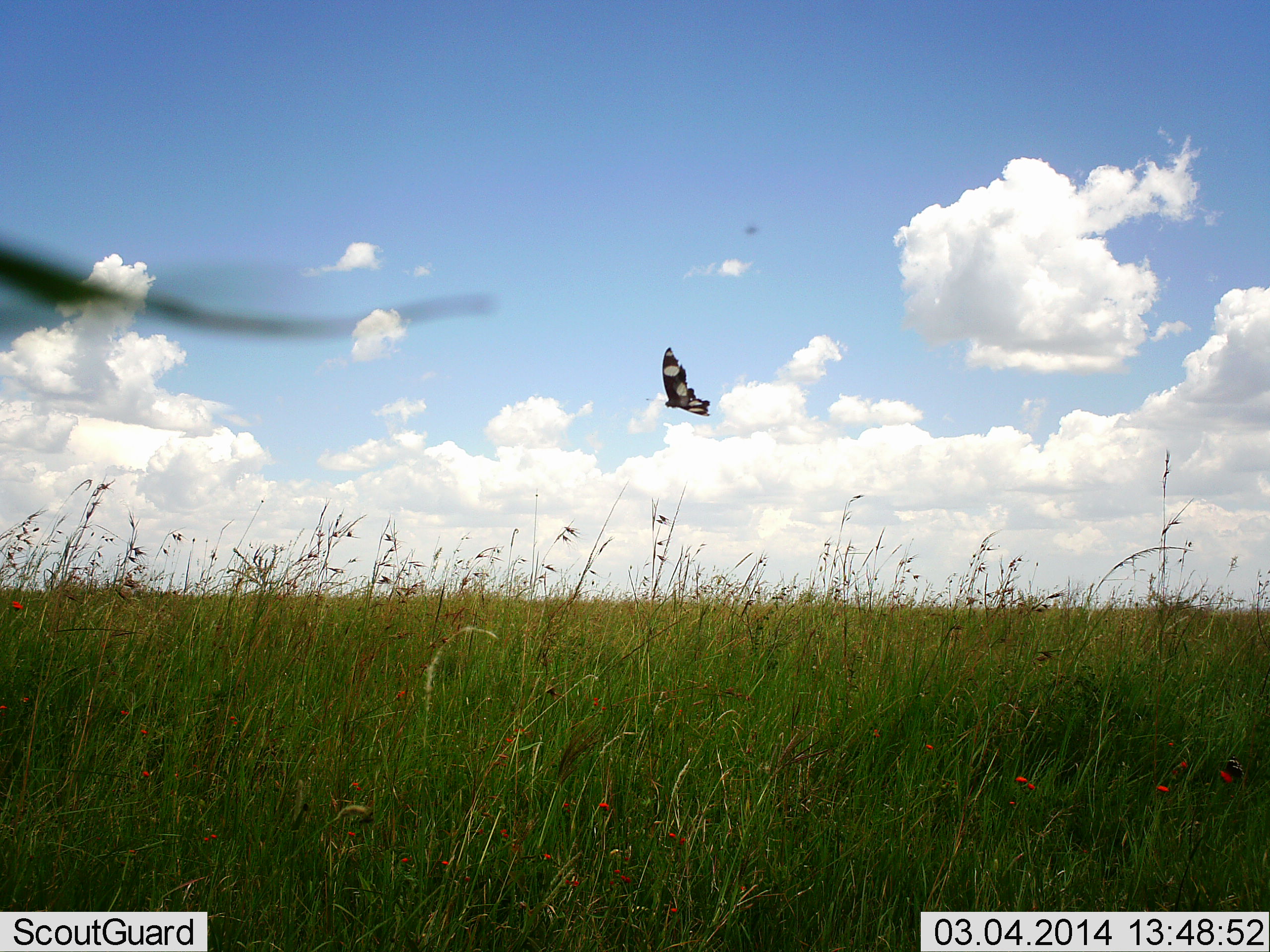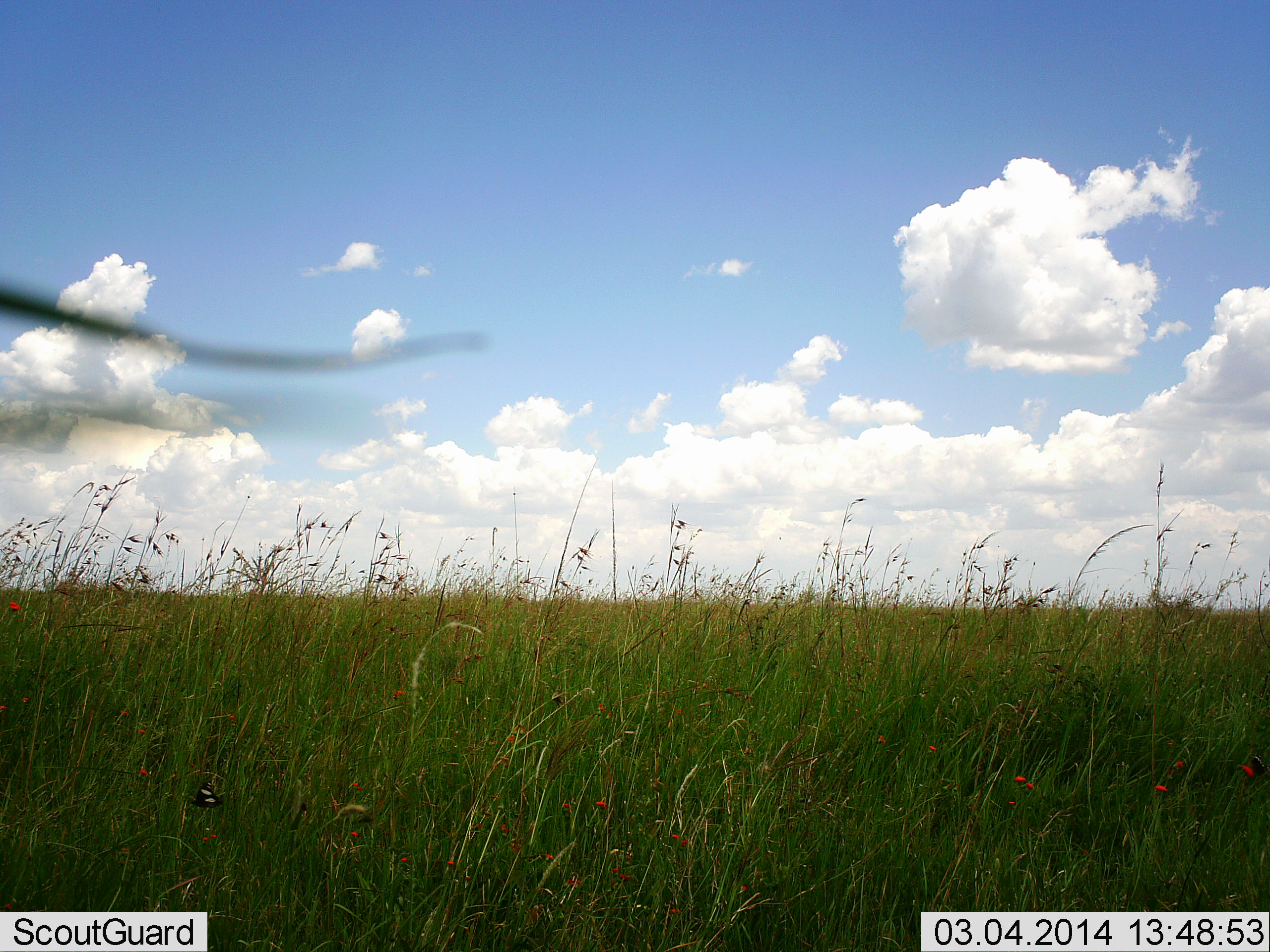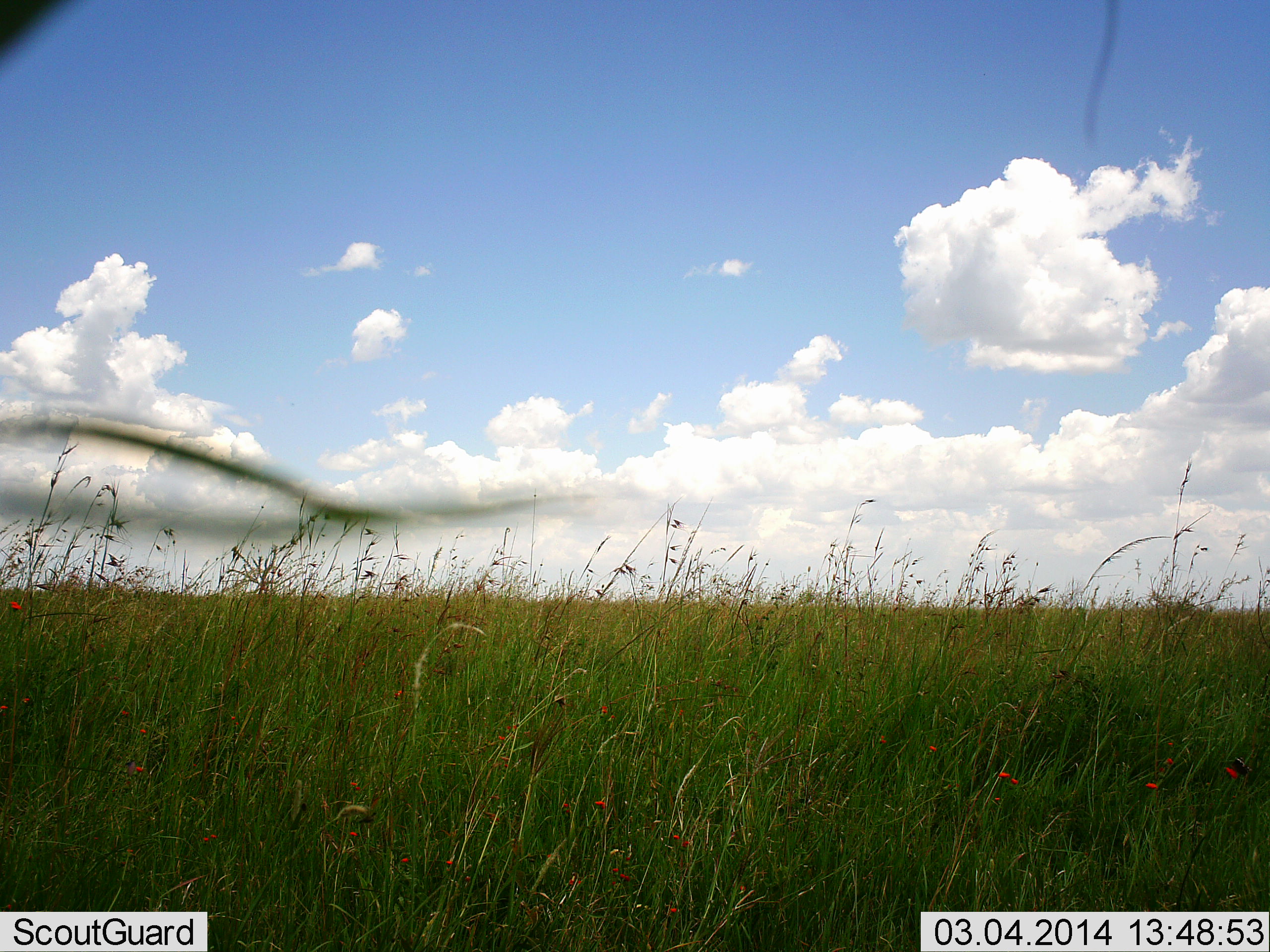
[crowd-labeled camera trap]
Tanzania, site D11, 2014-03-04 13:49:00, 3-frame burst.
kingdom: Animalia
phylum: Arthropoda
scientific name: Arthropoda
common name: arthropods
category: insectspider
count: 1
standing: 0%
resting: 4%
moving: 96%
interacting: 0%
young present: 0%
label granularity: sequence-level